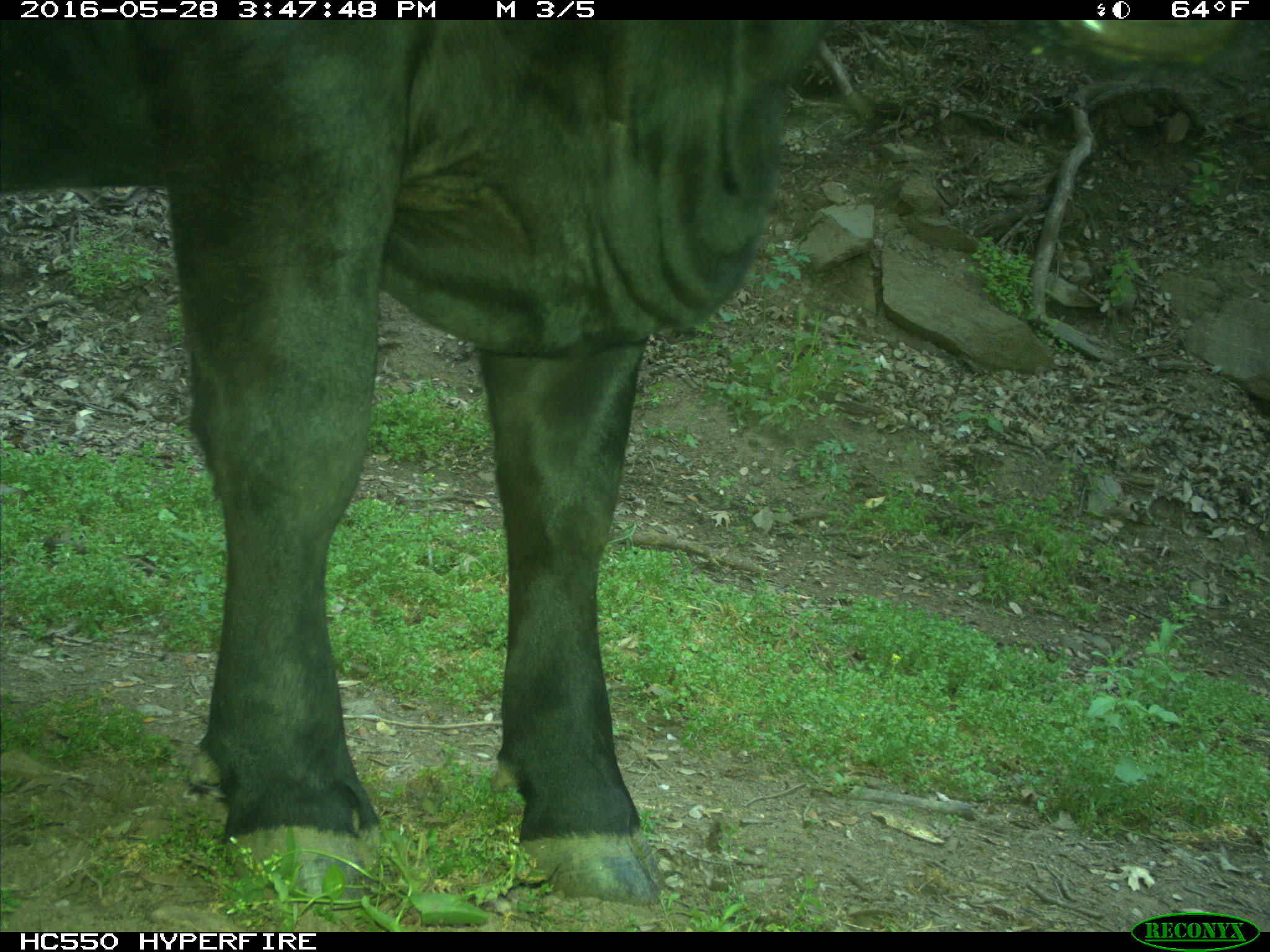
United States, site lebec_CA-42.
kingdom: Animalia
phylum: Chordata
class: Mammalia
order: Artiodactyla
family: Bovidae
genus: Bos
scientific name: Bos taurus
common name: domestic cow